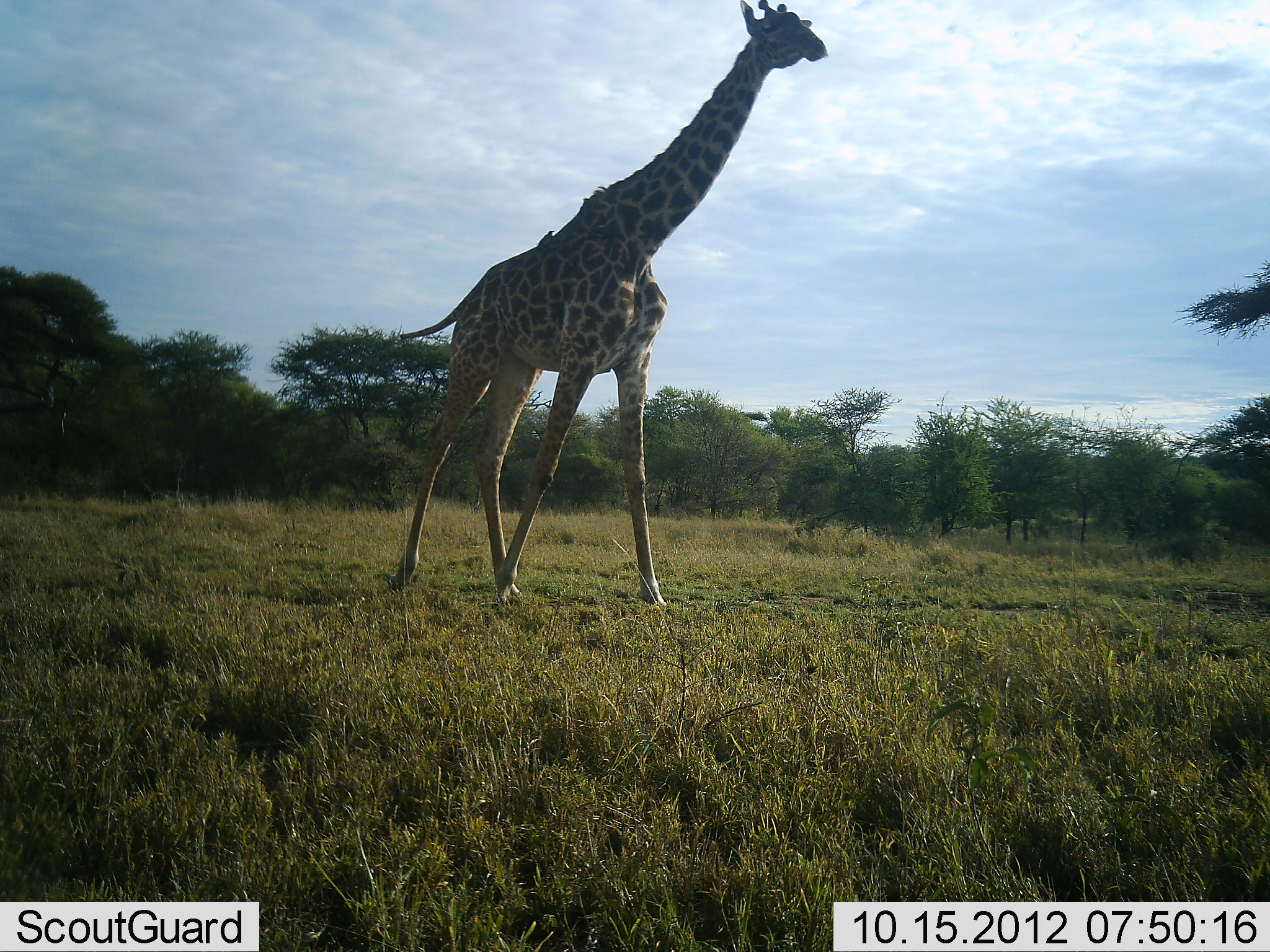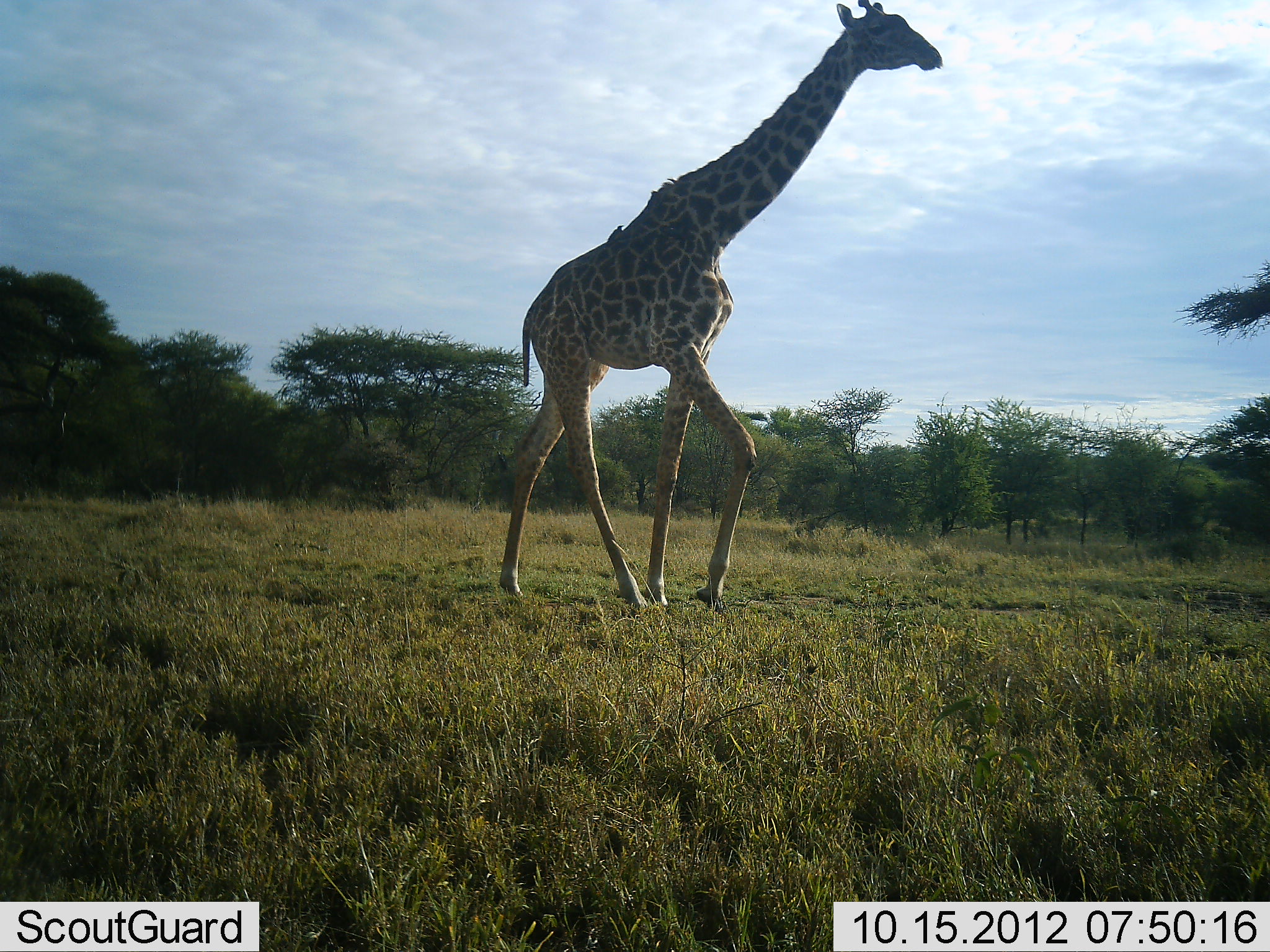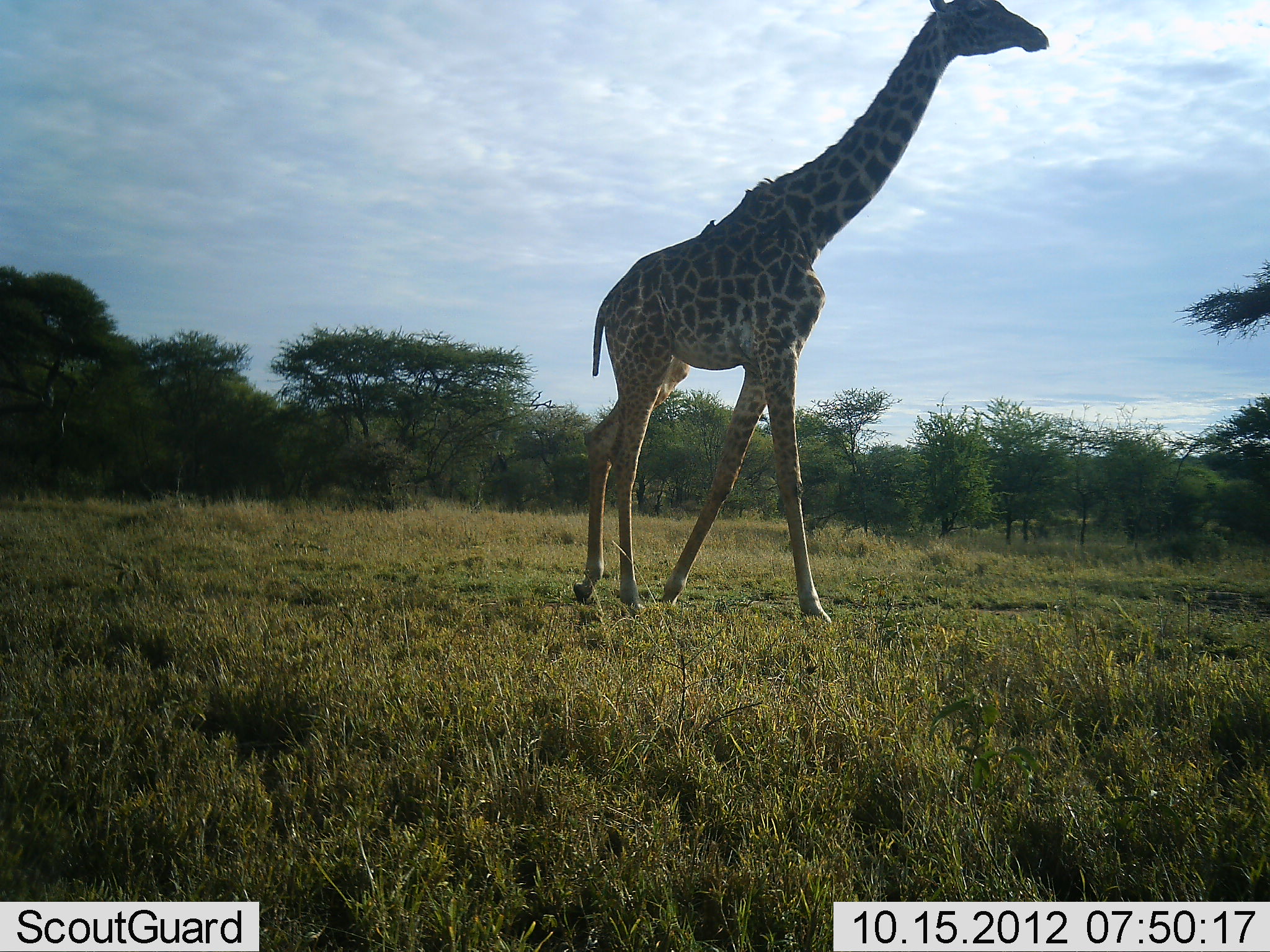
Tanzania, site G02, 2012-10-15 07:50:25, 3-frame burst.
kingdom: Animalia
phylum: Chordata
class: Mammalia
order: Artiodactyla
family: Giraffidae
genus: Giraffa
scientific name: Giraffa camelopardalis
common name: giraffe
Giraffe (Giraffa camelopardalis), count 1. Behavior (volunteer vote fractions): standing 8%, resting 0%, moving 100%, interacting 0%. Young present (vote fraction): 0%. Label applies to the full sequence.